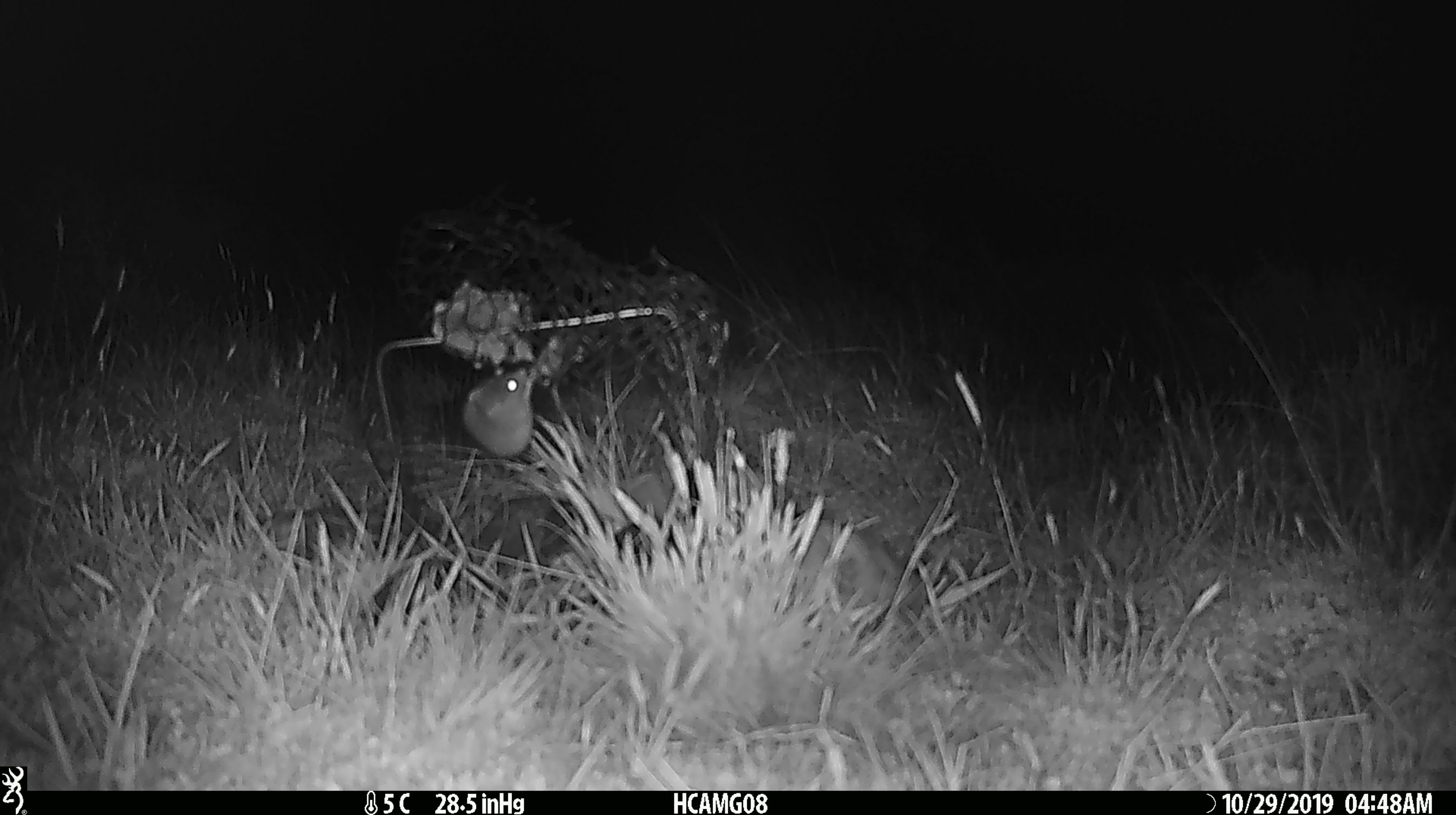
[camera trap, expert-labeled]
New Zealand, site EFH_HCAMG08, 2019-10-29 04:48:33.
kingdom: Animalia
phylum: Chordata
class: Mammalia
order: Rodentia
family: Muridae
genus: Mus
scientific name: Mus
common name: mouse